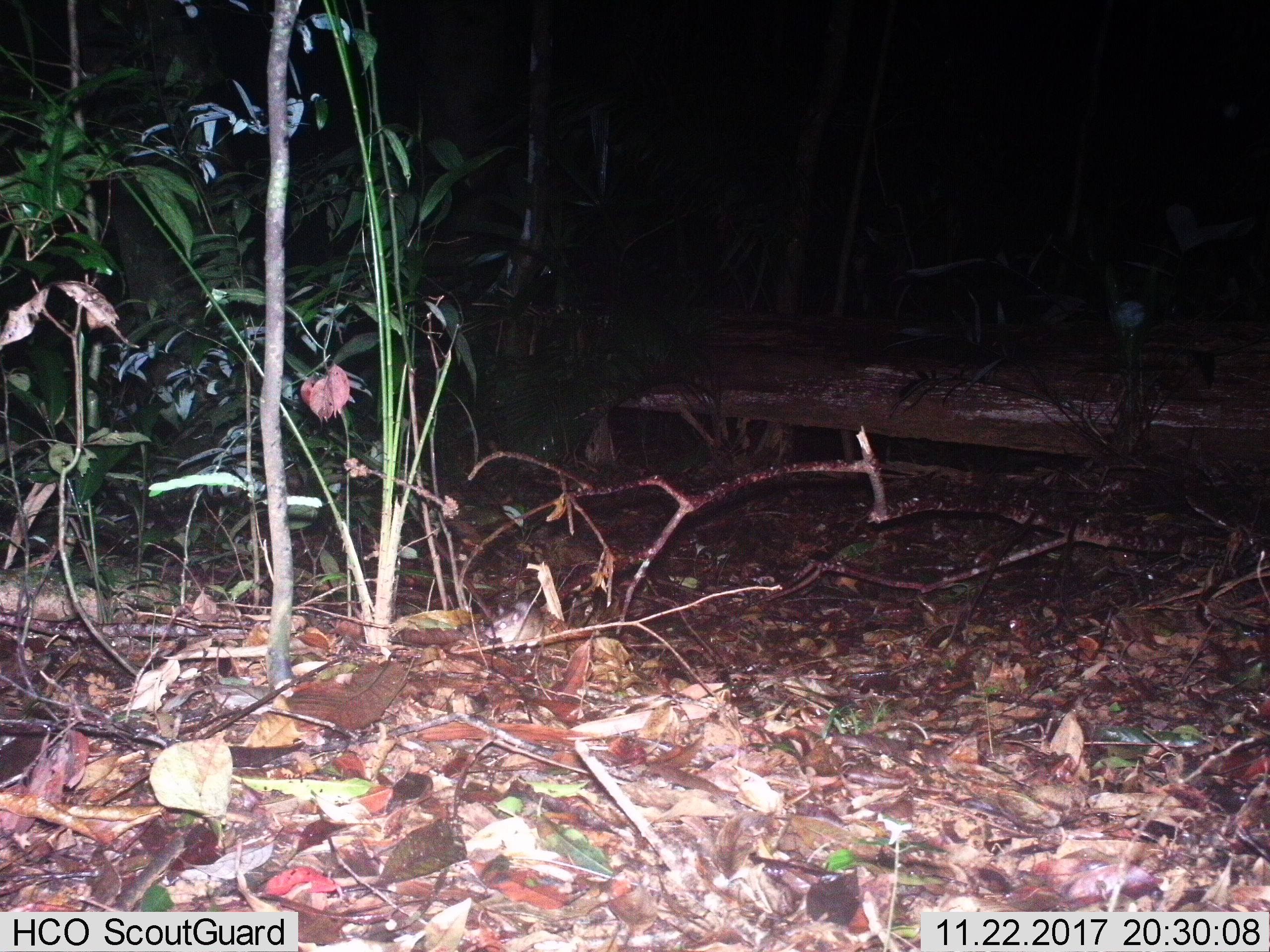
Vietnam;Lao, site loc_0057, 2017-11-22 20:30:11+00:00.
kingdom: Animalia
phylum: Chordata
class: Mammalia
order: Rodentia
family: Muridae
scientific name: Muridae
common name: old-world mice and rats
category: unidentified murid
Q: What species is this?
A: Unidentified murid (old-world mice and rats) (Muridae).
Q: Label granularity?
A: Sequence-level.